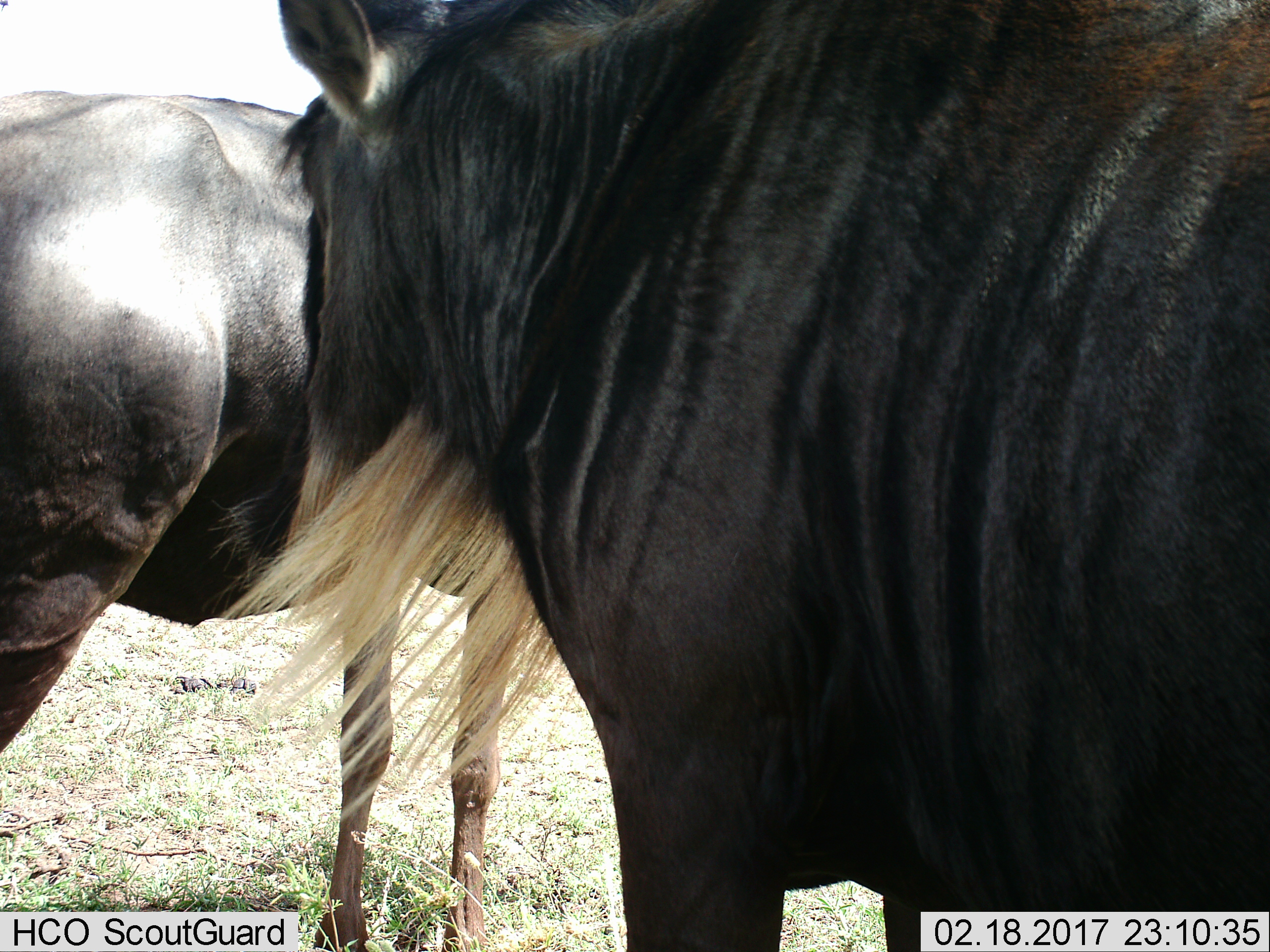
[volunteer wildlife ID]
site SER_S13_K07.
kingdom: Animalia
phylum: Chordata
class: Mammalia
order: Artiodactyla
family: Bovidae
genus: Connochaetes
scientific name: Connochaetes taurinus taurinus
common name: blue wildebeest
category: wildebeestblue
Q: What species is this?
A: Wildebeestblue (blue wildebeest) (Connochaetes taurinus taurinus).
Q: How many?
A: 2.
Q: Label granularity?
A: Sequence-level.